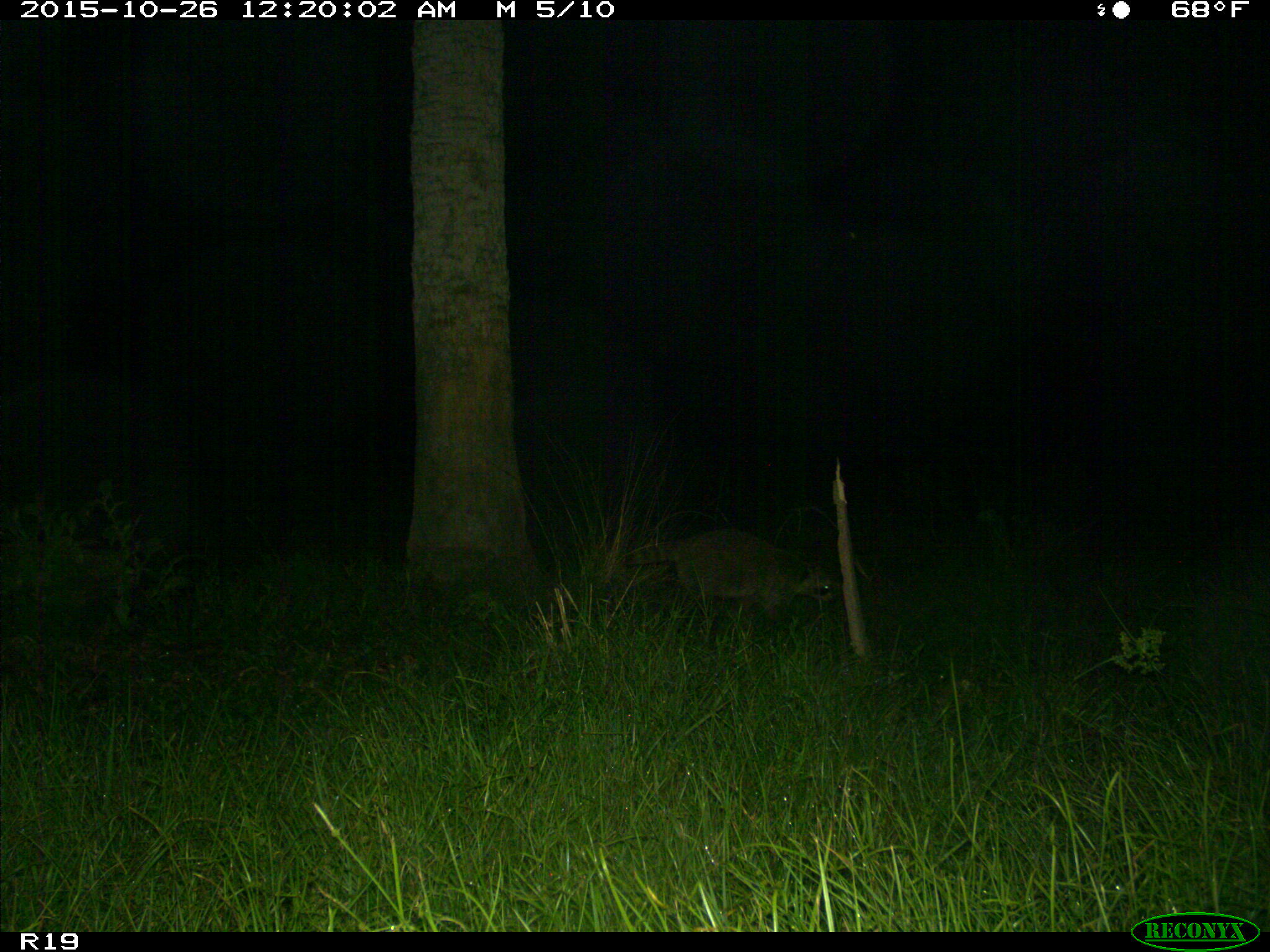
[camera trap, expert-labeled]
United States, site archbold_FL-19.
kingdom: Animalia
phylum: Chordata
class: Mammalia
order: Carnivora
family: Procyonidae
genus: Procyon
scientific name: Procyon lotor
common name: common raccoon